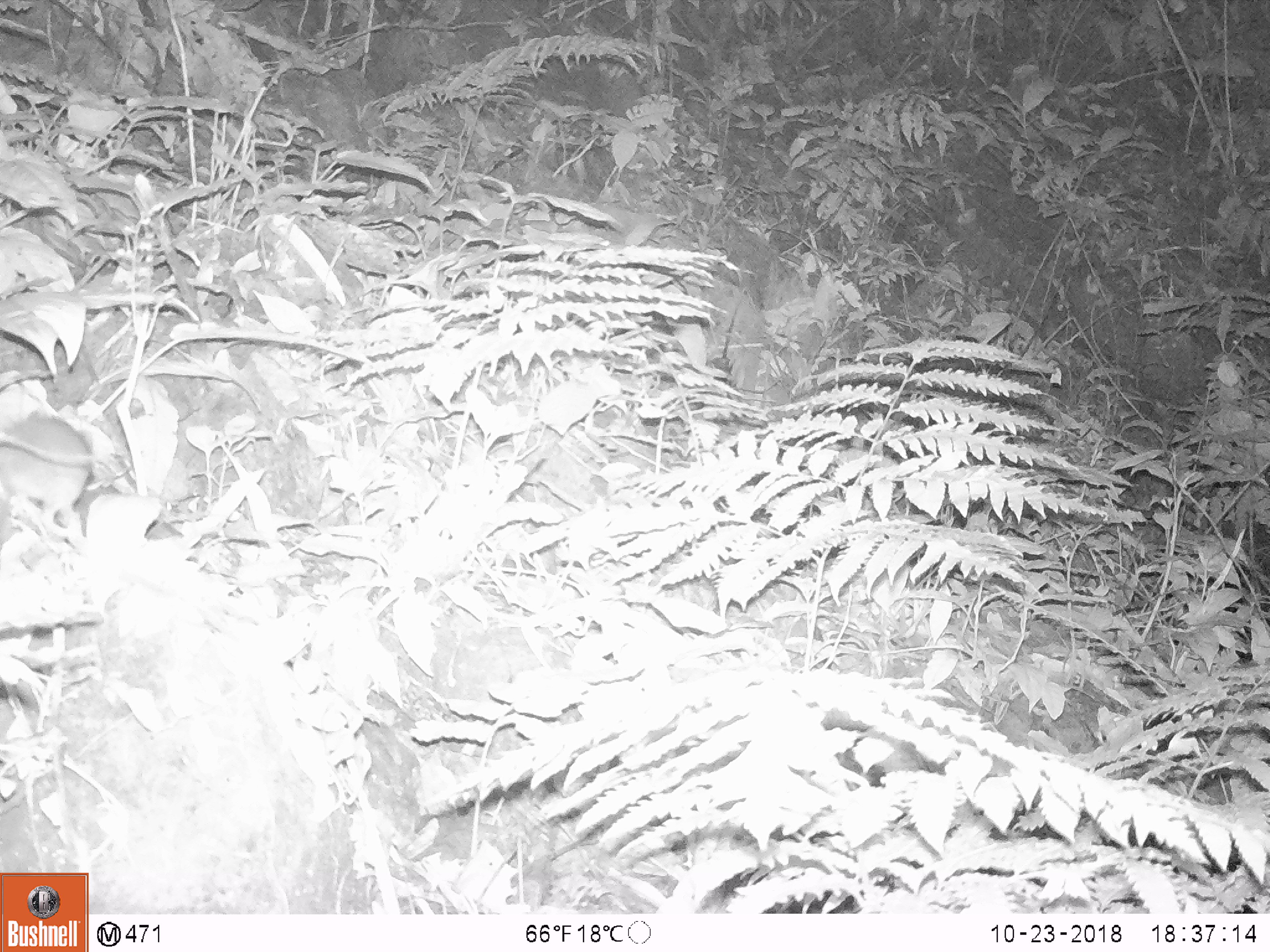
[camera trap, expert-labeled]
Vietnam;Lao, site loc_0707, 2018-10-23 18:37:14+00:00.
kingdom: Animalia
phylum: Chordata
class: Mammalia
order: Rodentia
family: Muridae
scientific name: Muridae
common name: old-world mice and rats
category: unidentified murid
Unidentified murid (old-world mice and rats) (Muridae). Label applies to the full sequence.